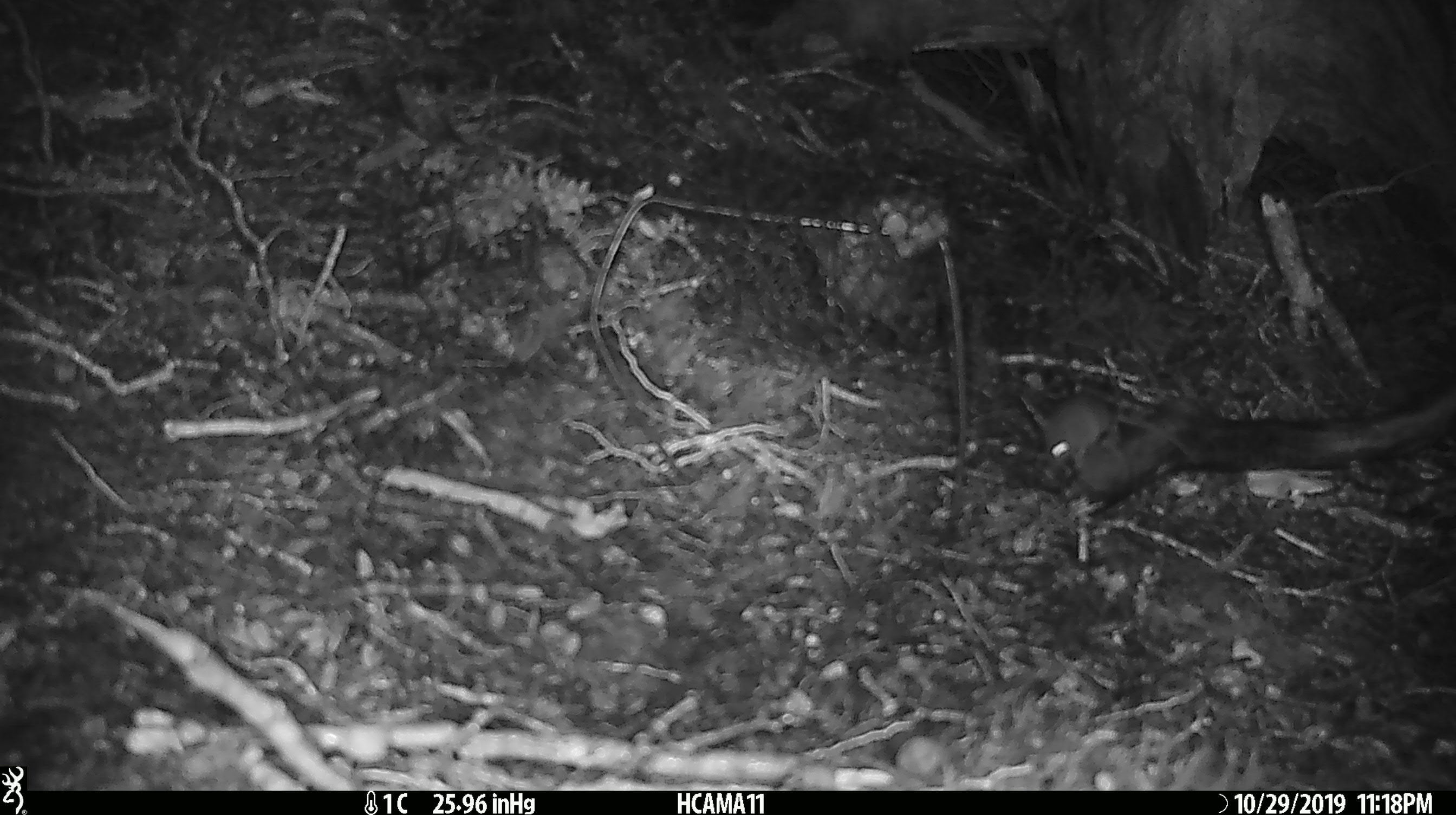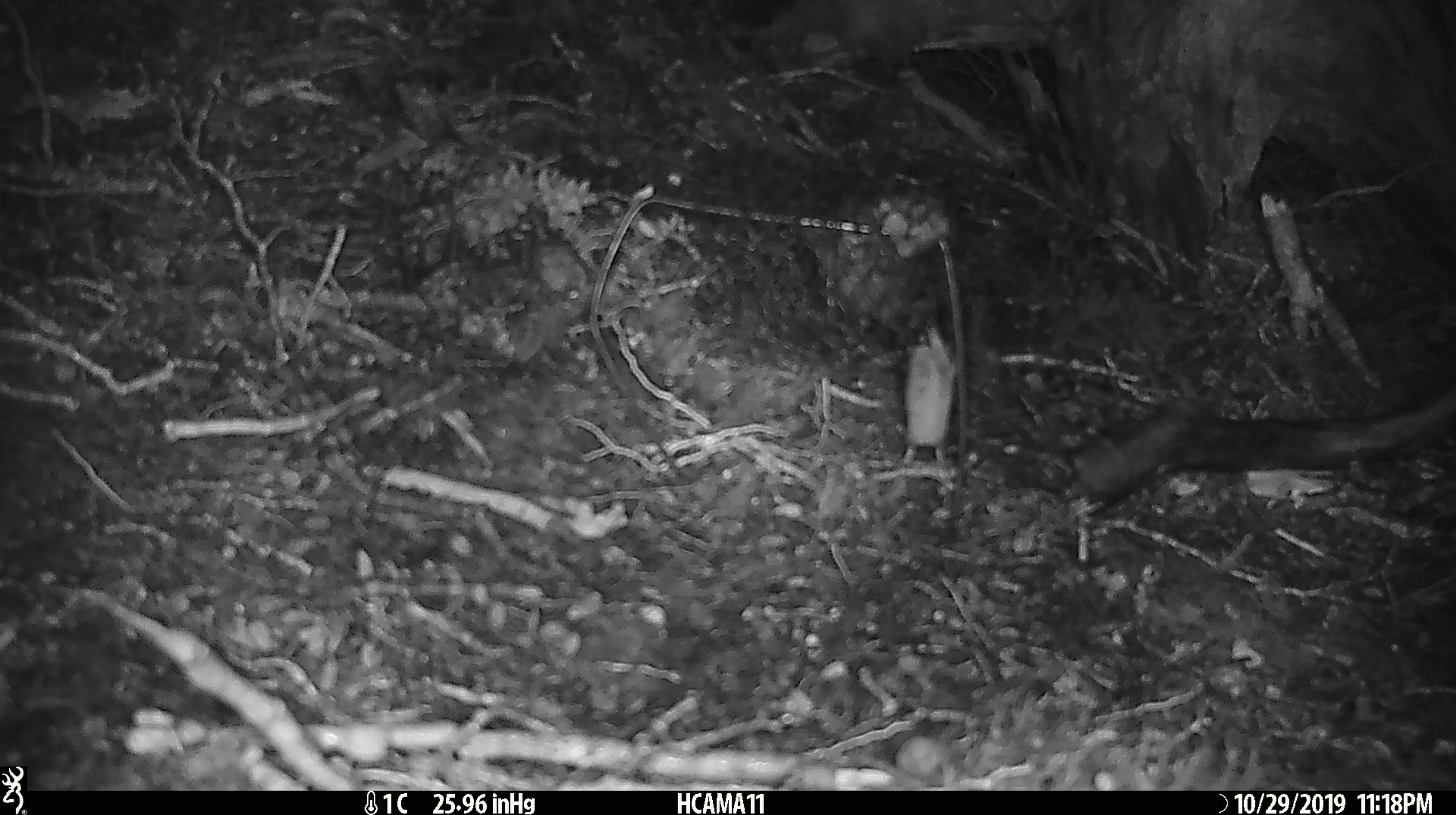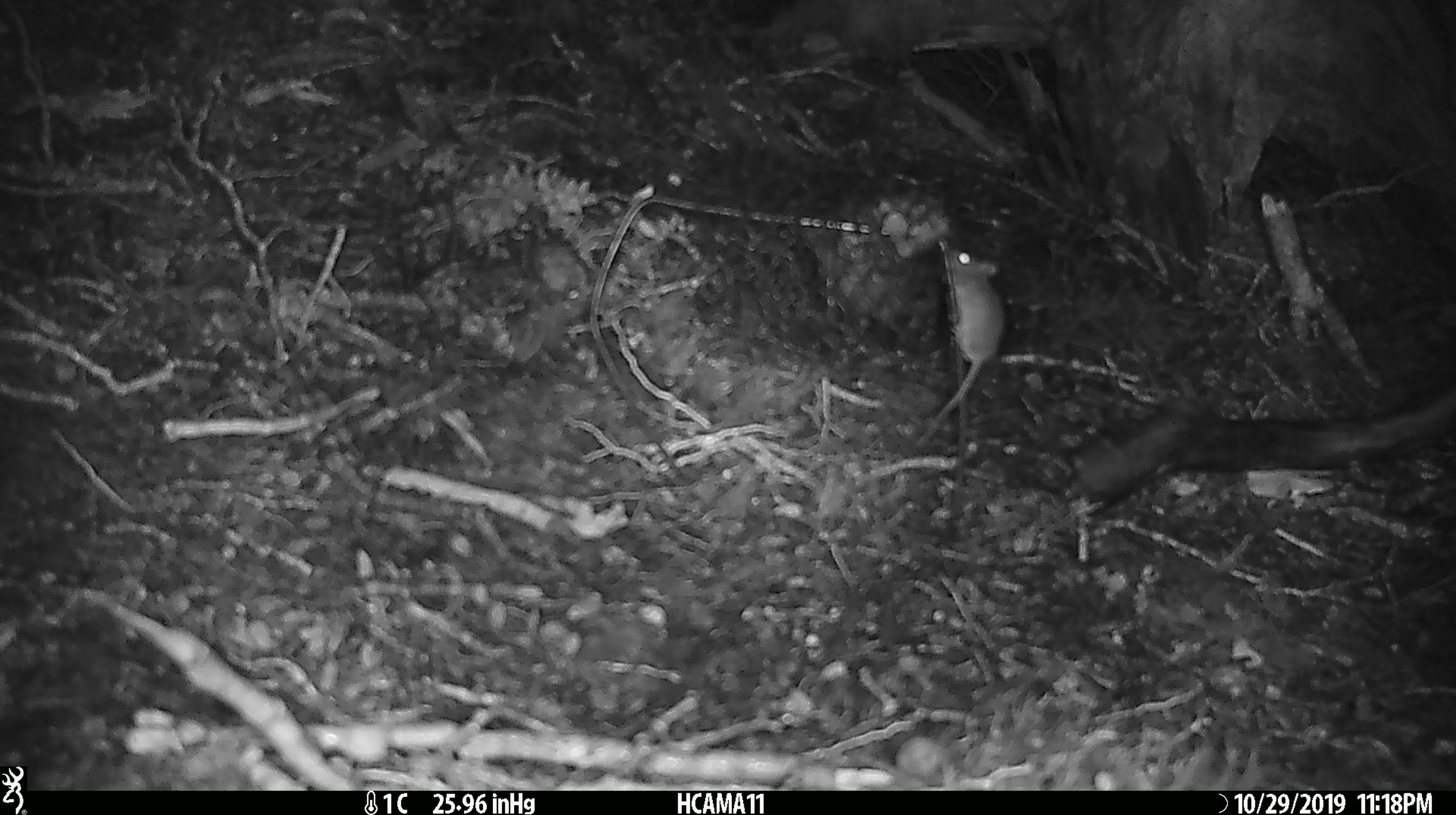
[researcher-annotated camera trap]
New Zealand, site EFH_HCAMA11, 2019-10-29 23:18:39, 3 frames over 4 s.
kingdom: Animalia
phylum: Chordata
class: Mammalia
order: Rodentia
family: Muridae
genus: Mus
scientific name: Mus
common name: mouse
Mouse (Mus).